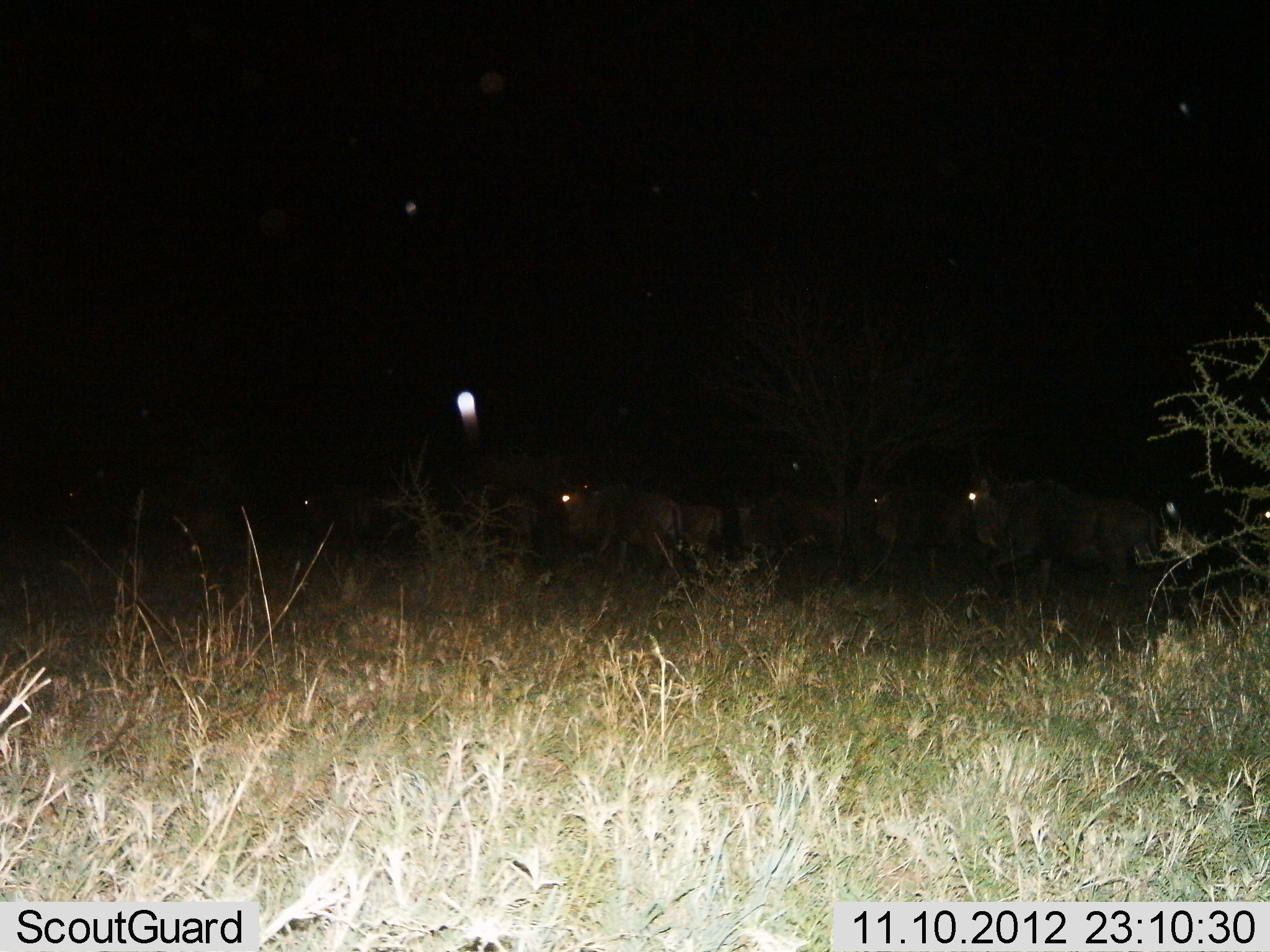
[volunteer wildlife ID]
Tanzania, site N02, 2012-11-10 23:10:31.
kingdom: Animalia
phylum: Chordata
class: Mammalia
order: Artiodactyla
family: Bovidae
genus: Connochaetes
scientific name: Connochaetes taurinus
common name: blue wildebeest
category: wildebeest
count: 6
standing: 0%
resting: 0%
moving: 100%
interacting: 0%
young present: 10%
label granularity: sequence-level